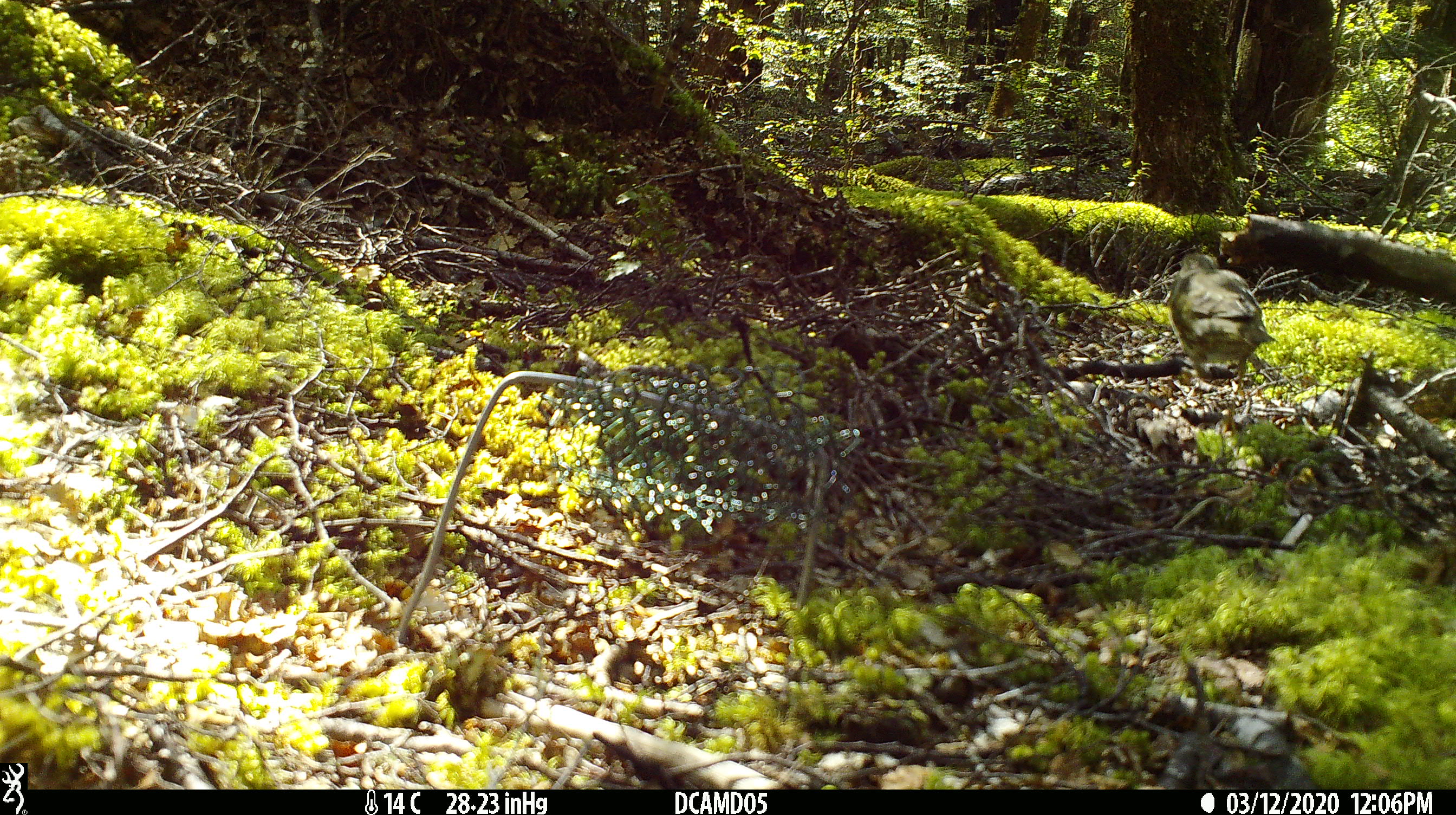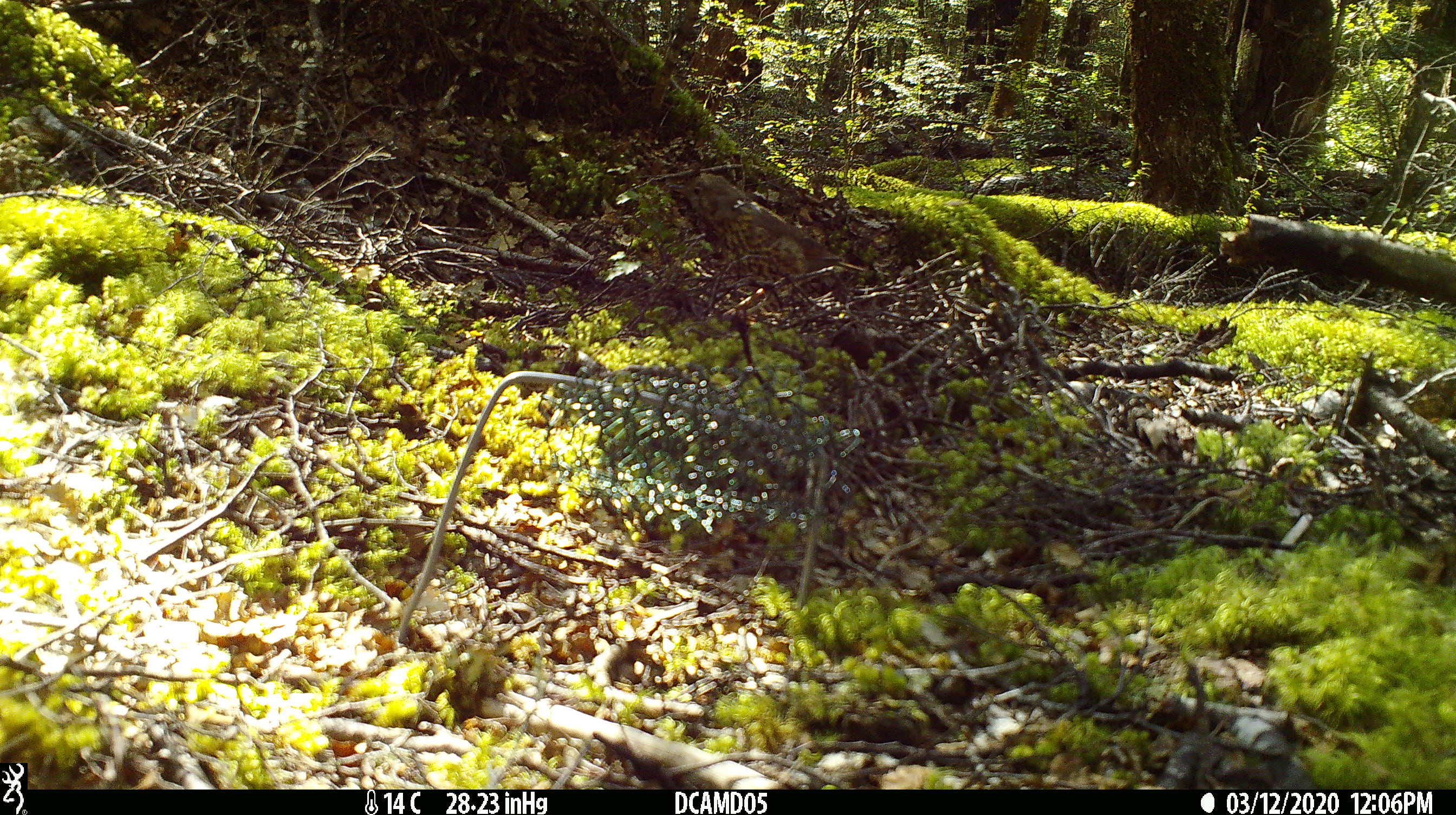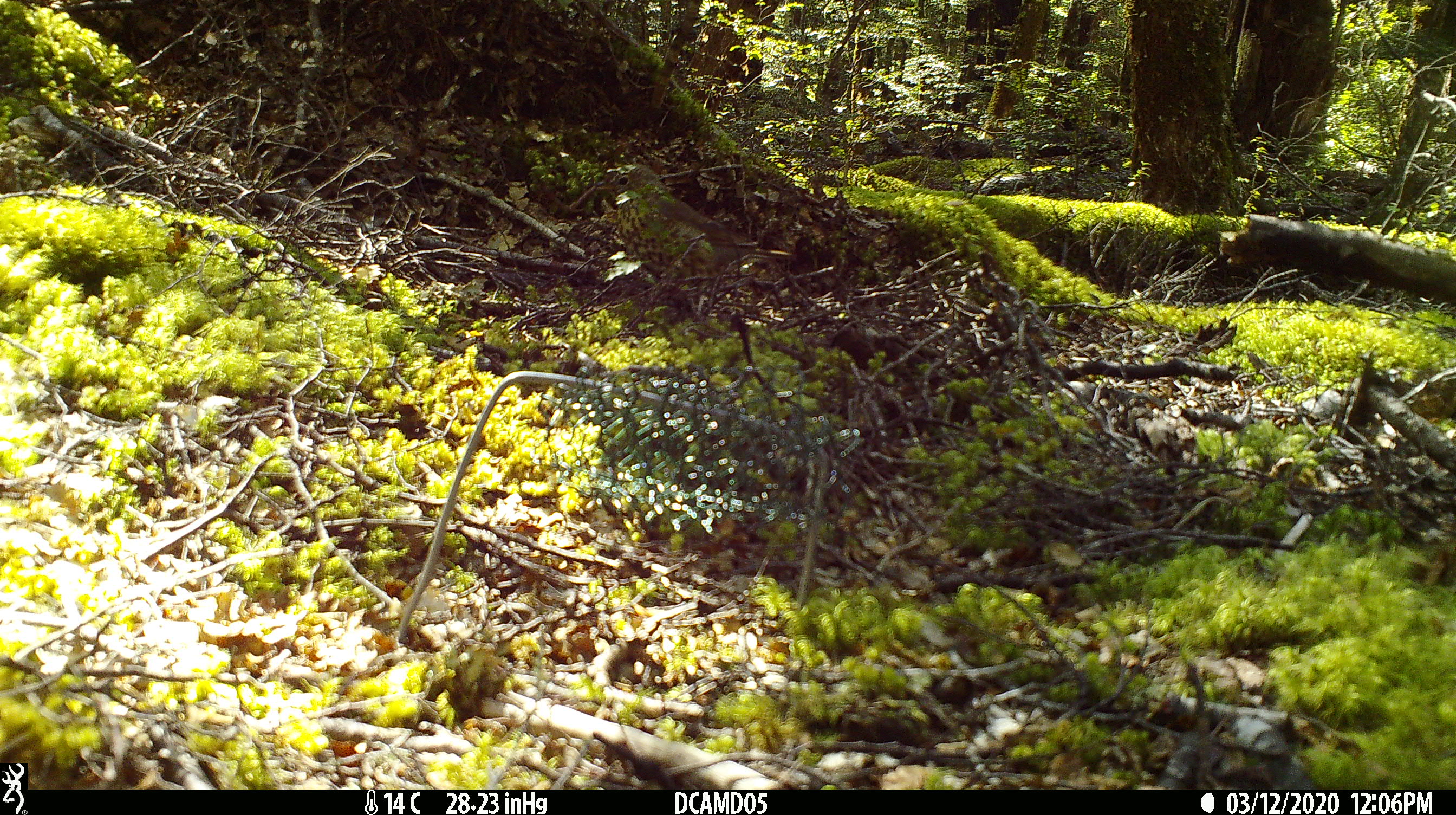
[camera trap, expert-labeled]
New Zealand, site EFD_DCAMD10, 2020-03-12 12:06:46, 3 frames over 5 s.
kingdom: Animalia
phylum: Chordata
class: Aves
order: Passeriformes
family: Turdidae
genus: Turdus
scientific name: Turdus philomelos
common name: song thrush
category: thrush